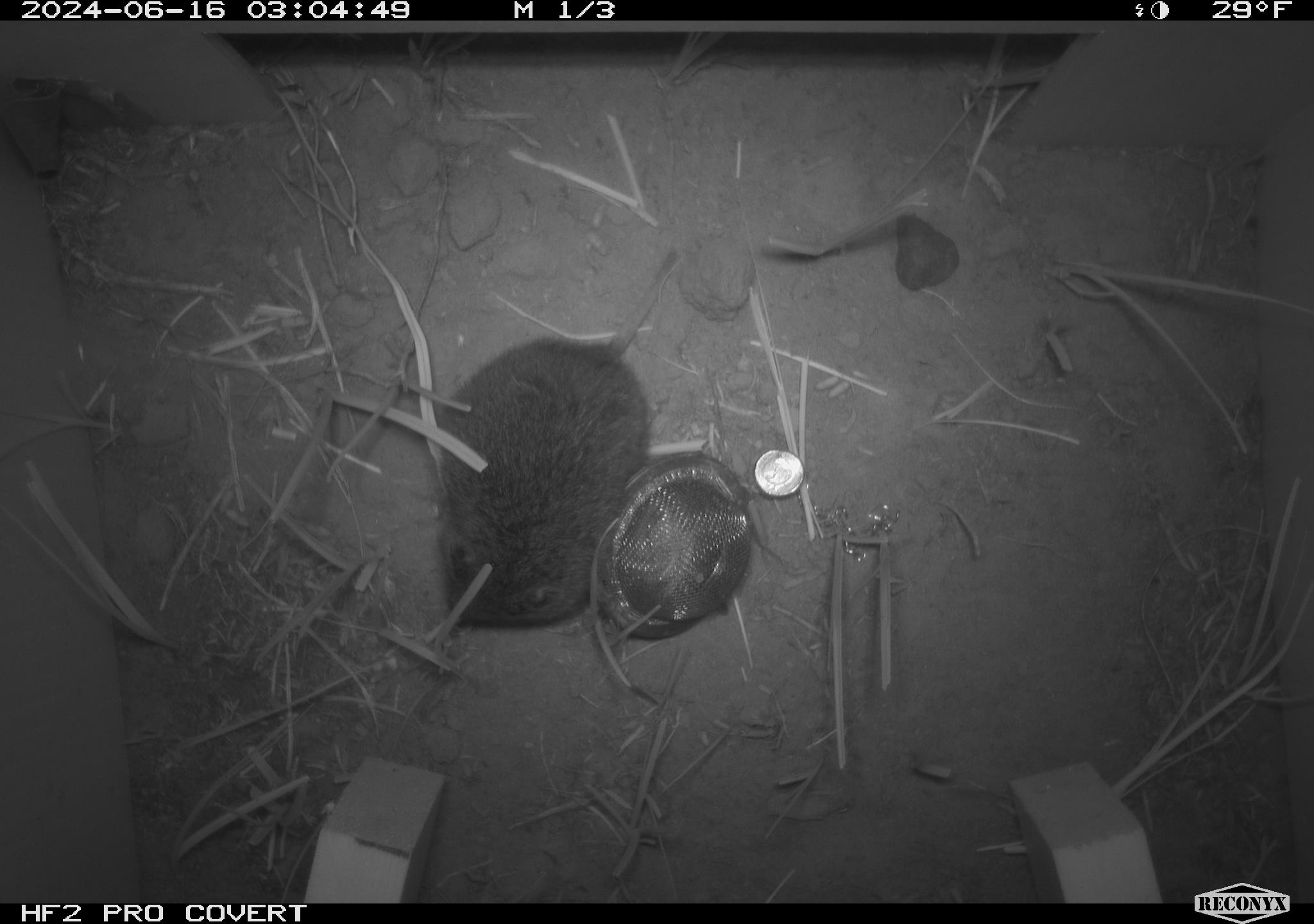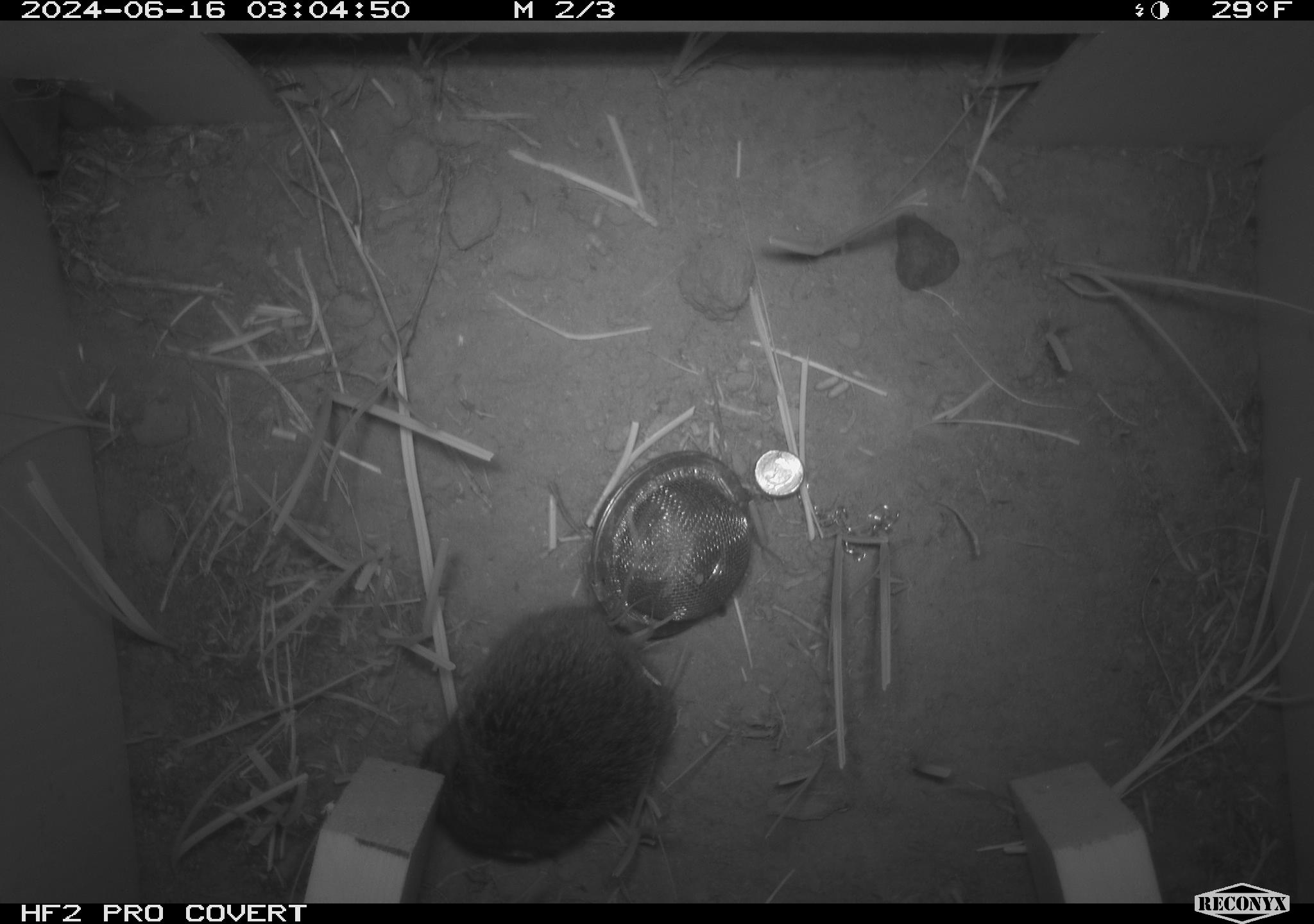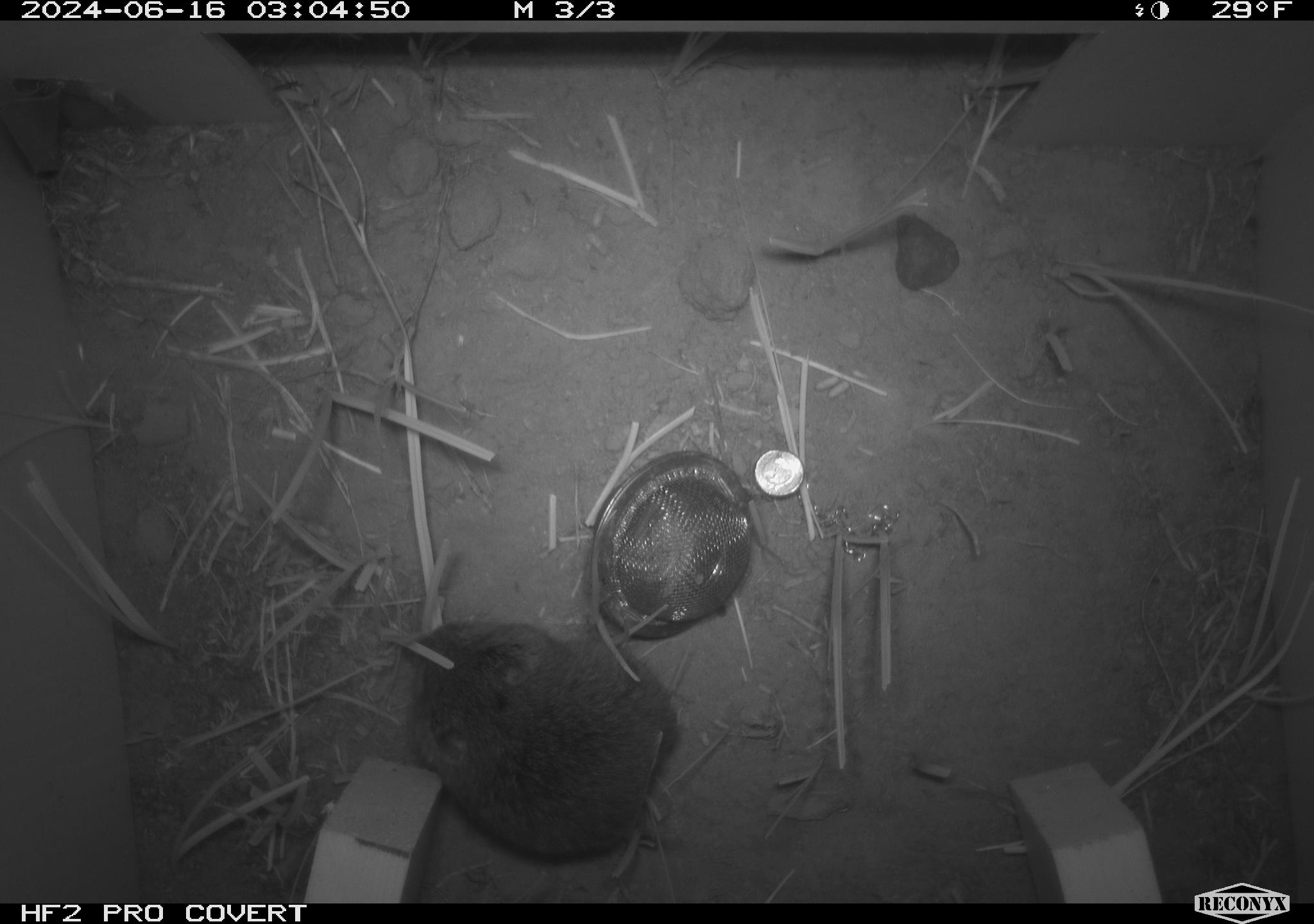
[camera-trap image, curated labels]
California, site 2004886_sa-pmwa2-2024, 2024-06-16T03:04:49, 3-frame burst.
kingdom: Animalia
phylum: Chordata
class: Mammalia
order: Rodentia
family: Cricetidae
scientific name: Arvicolinae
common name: voles, lemmings, and muskrats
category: arvicolinae subfamily